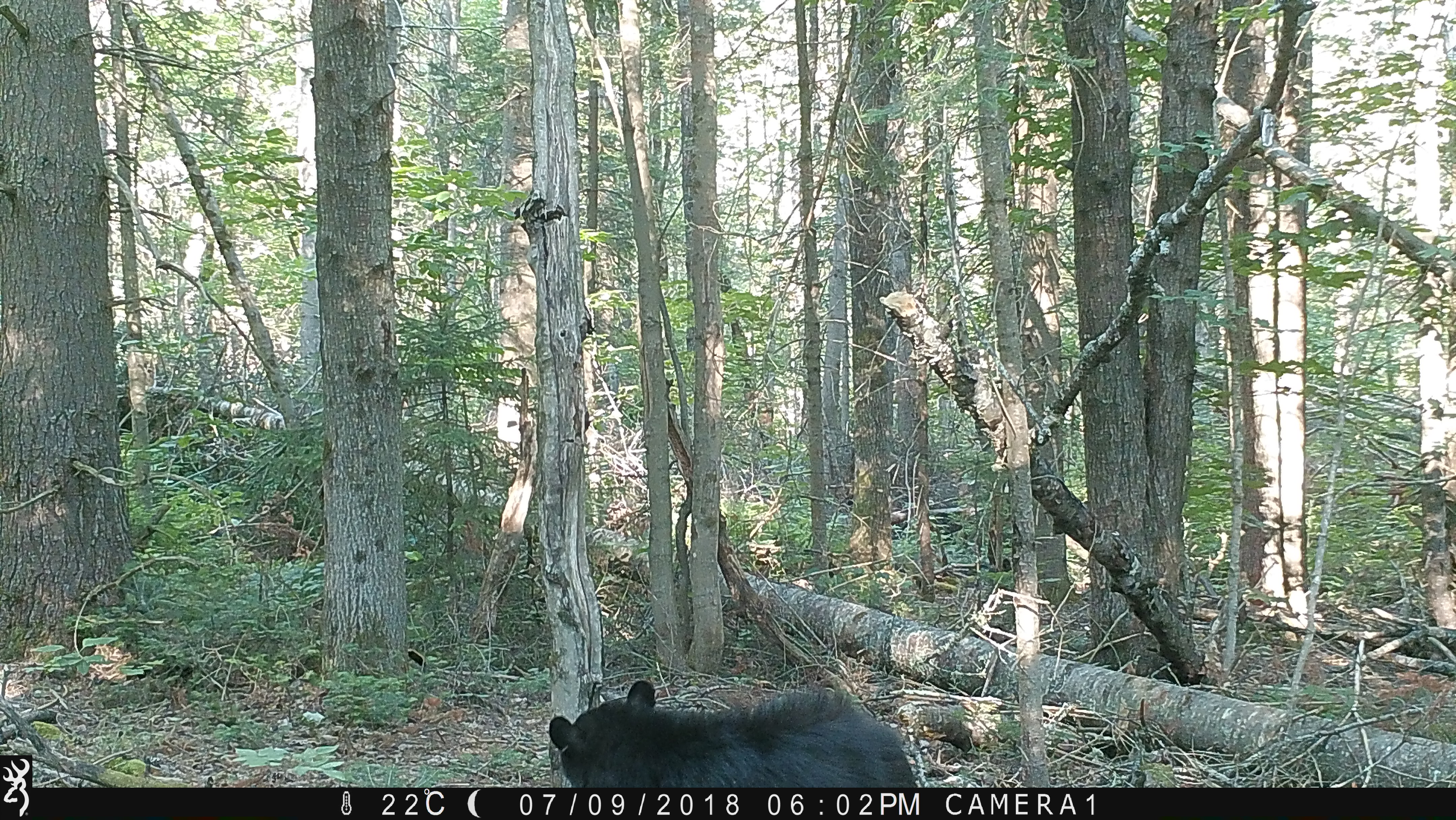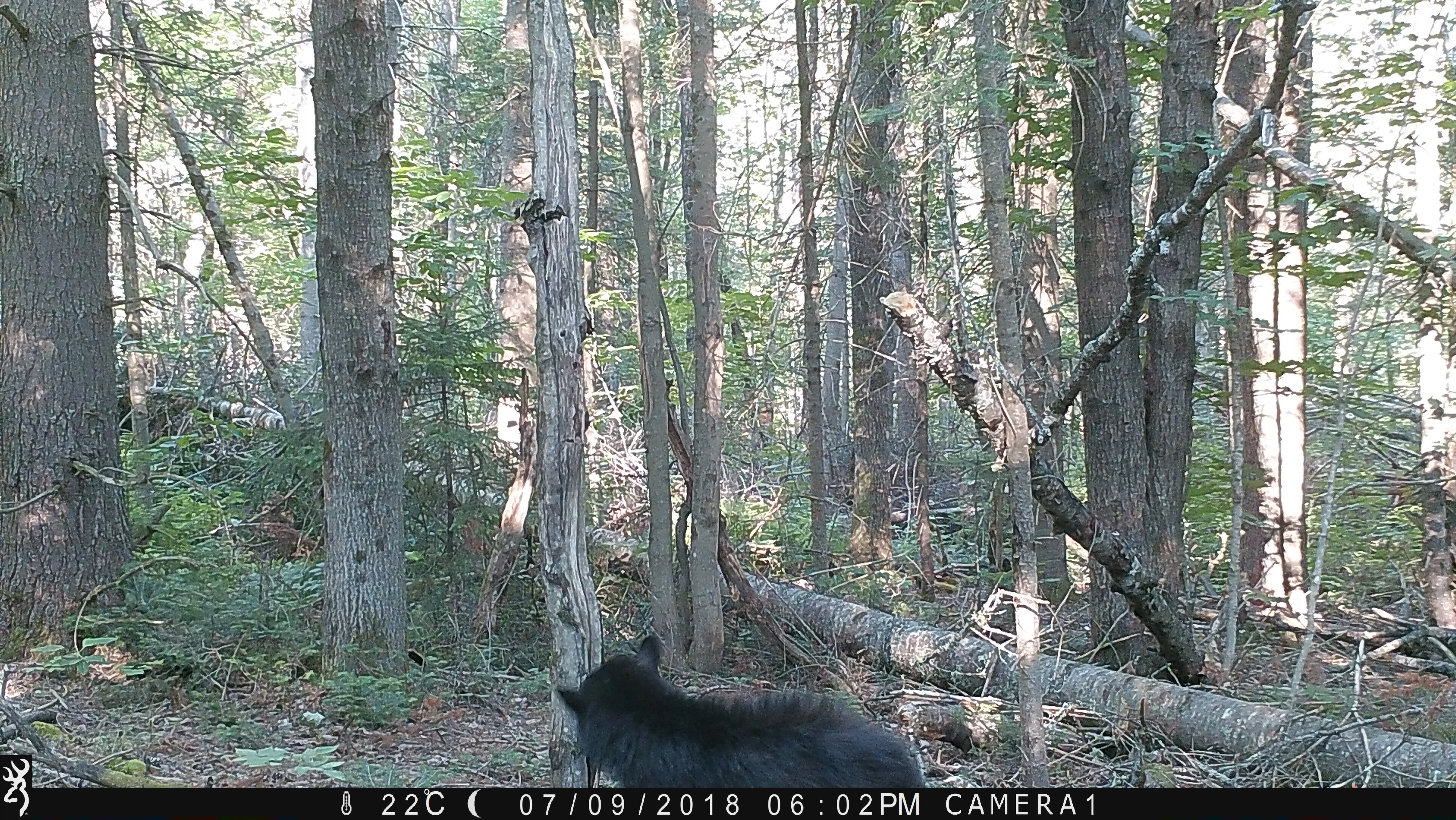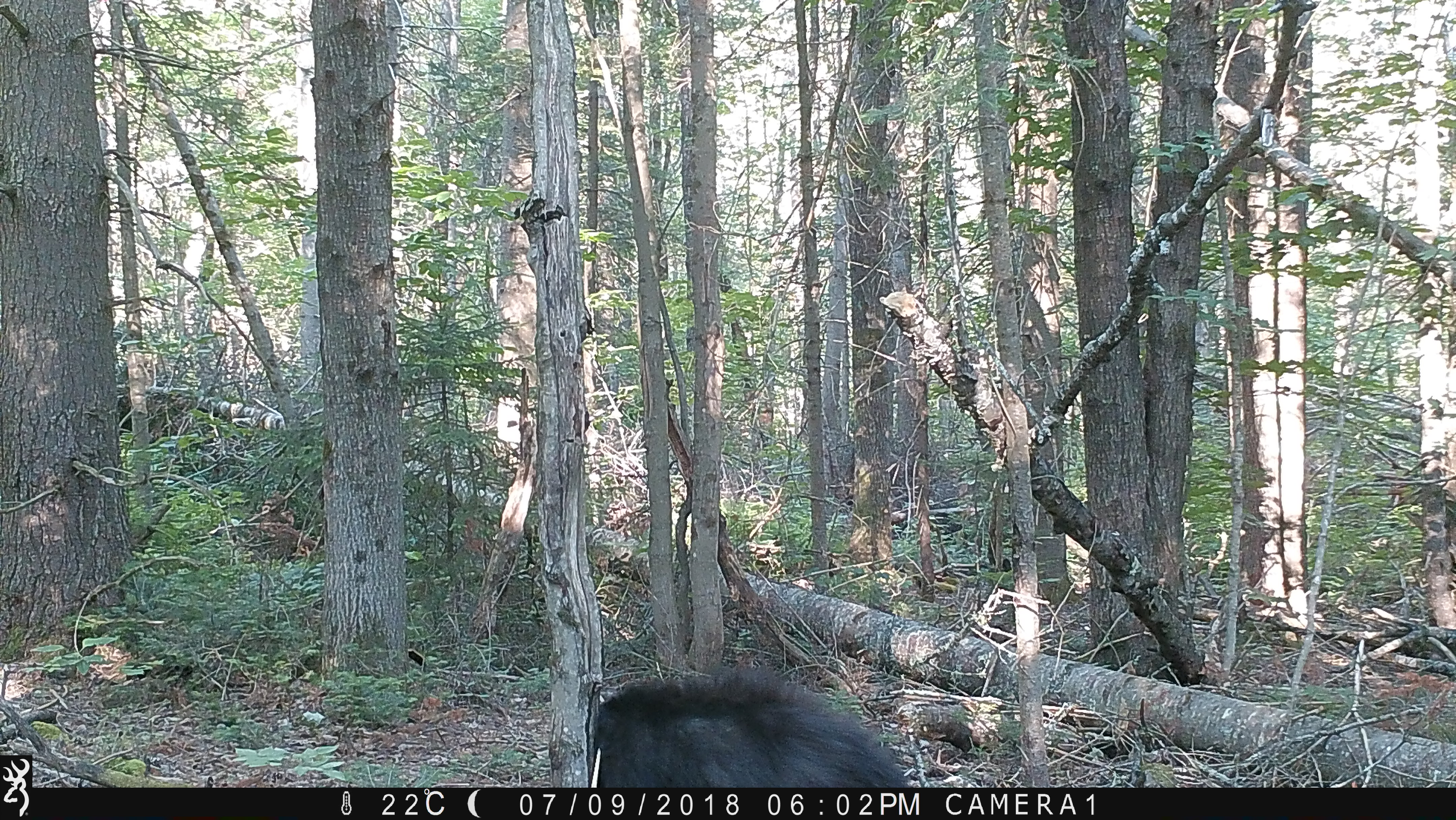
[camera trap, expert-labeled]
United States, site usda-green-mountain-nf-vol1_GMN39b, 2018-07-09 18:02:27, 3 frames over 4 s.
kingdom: Animalia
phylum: Chordata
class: Mammalia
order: Carnivora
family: Ursidae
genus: Ursus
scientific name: Ursus americanus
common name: black bear